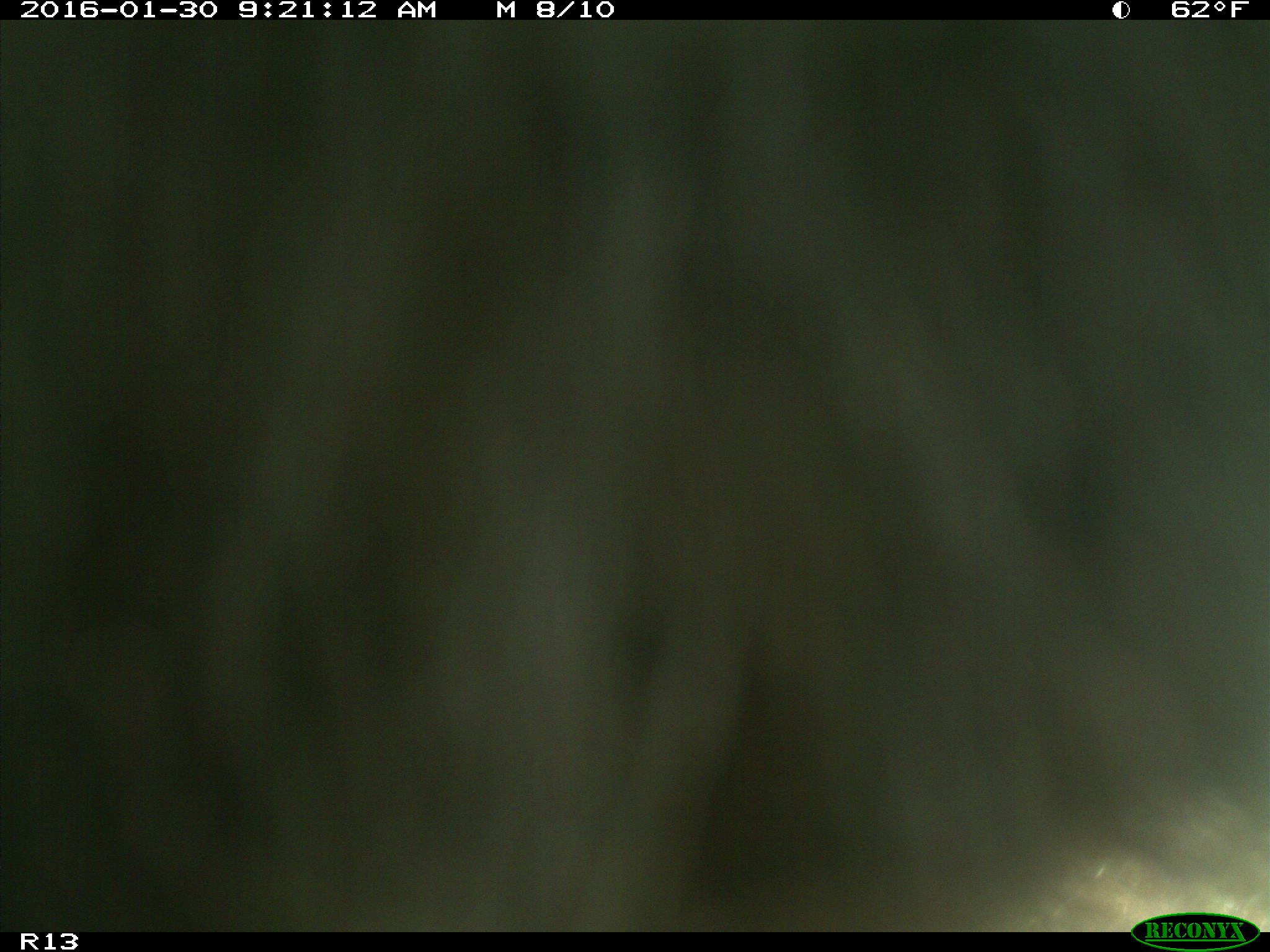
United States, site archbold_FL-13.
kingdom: Animalia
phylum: Chordata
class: Mammalia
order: Artiodactyla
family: Bovidae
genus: Bos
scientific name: Bos taurus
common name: domestic cow